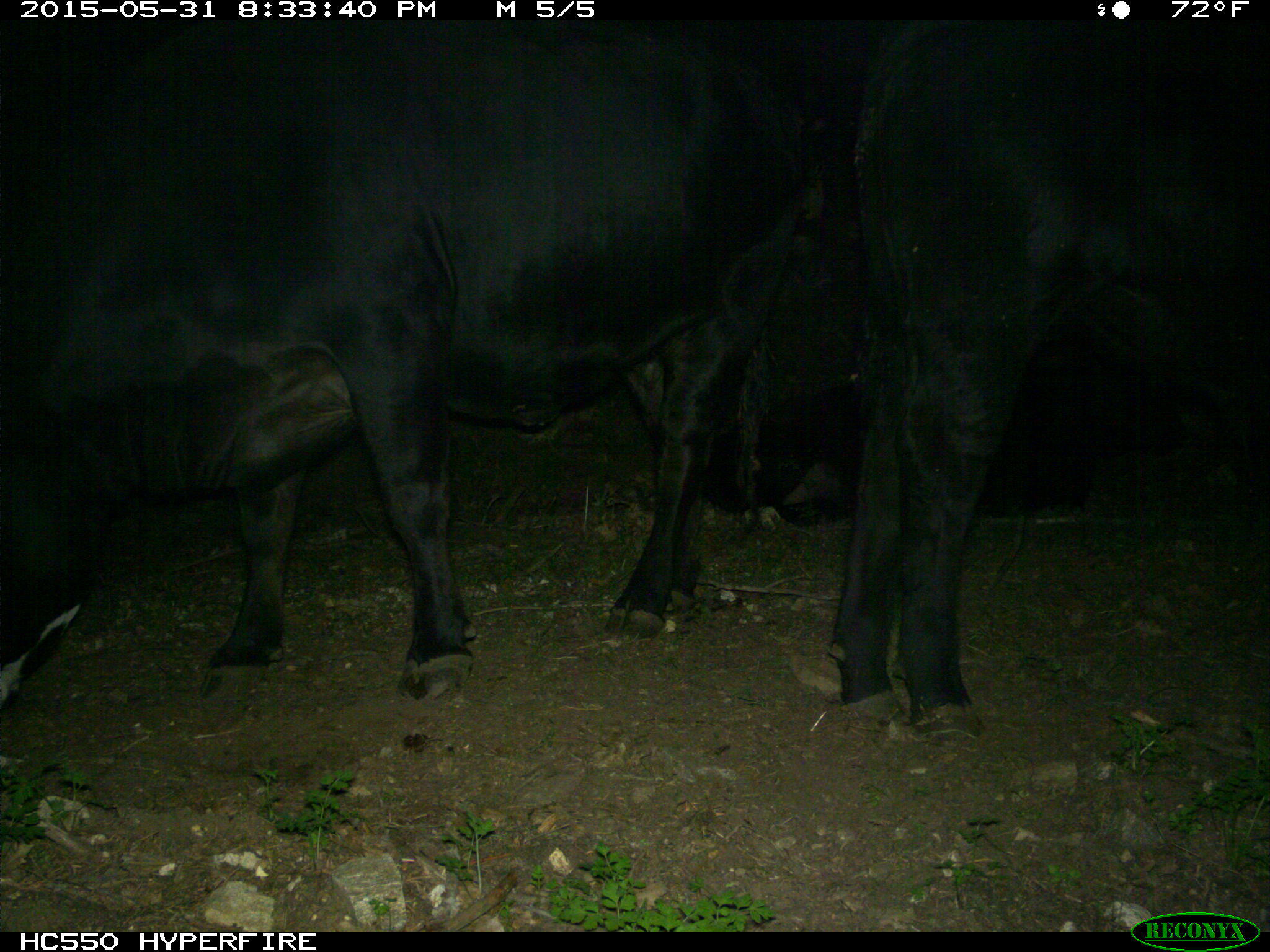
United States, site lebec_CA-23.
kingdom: Animalia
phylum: Chordata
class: Mammalia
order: Artiodactyla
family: Bovidae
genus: Bos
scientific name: Bos taurus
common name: domestic cow